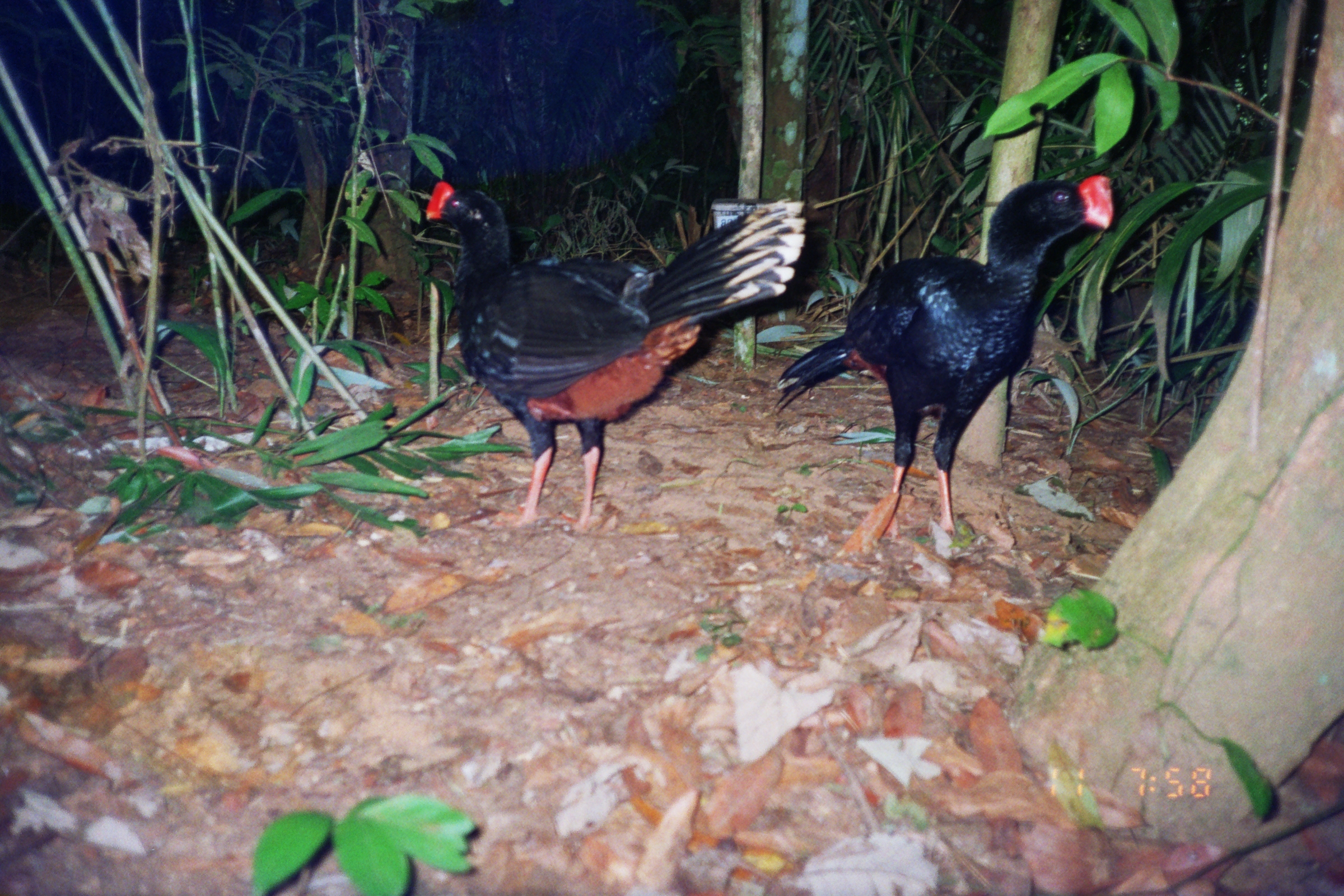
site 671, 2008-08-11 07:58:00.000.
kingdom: Animalia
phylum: Chordata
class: Aves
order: Galliformes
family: Cracidae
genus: Mitu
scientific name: Mitu tuberosum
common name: razor-billed curassow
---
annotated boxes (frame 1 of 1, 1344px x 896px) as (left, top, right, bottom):
mitu tuberosum: (771, 171, 1111, 564); (425, 183, 804, 535)